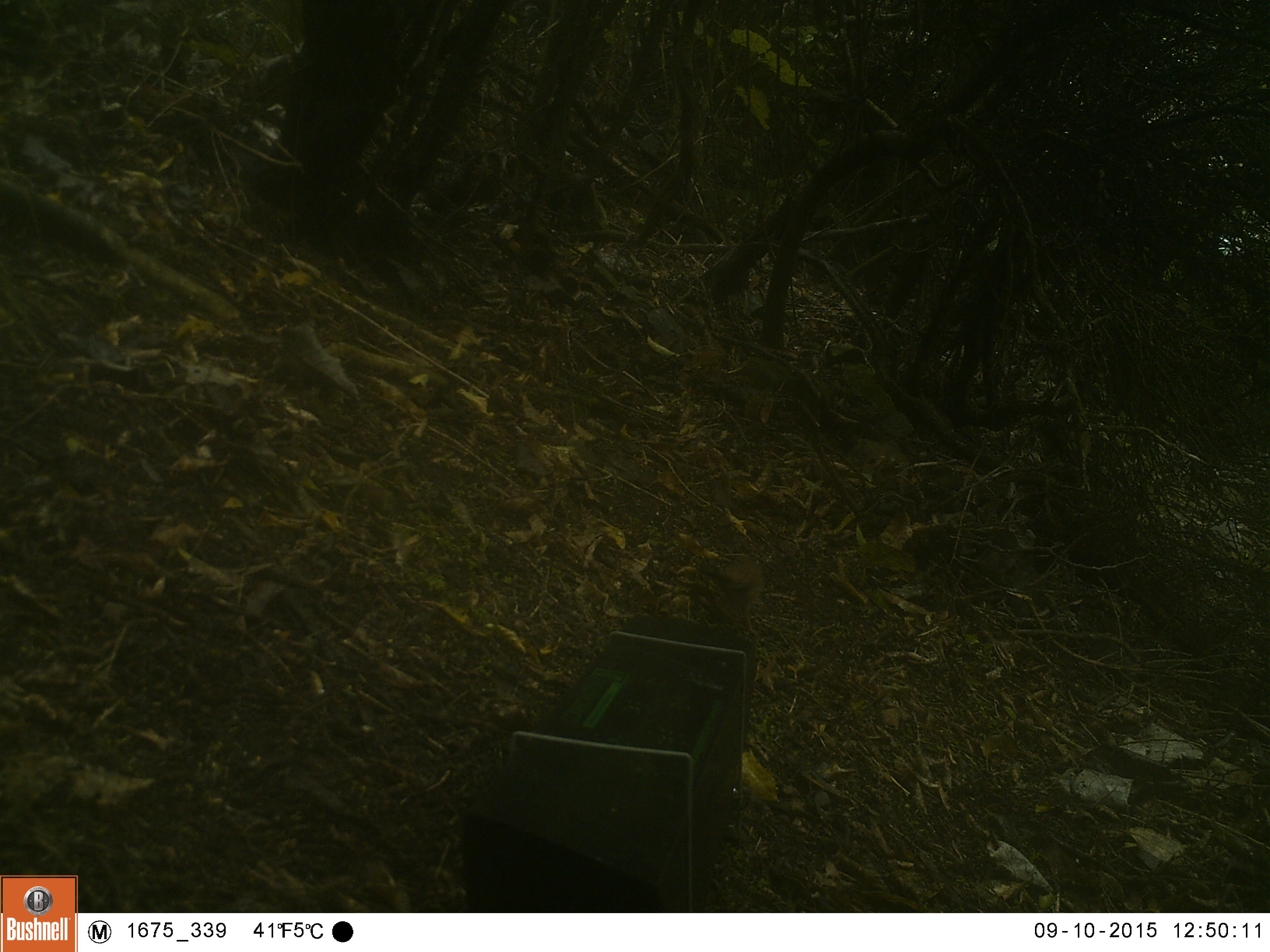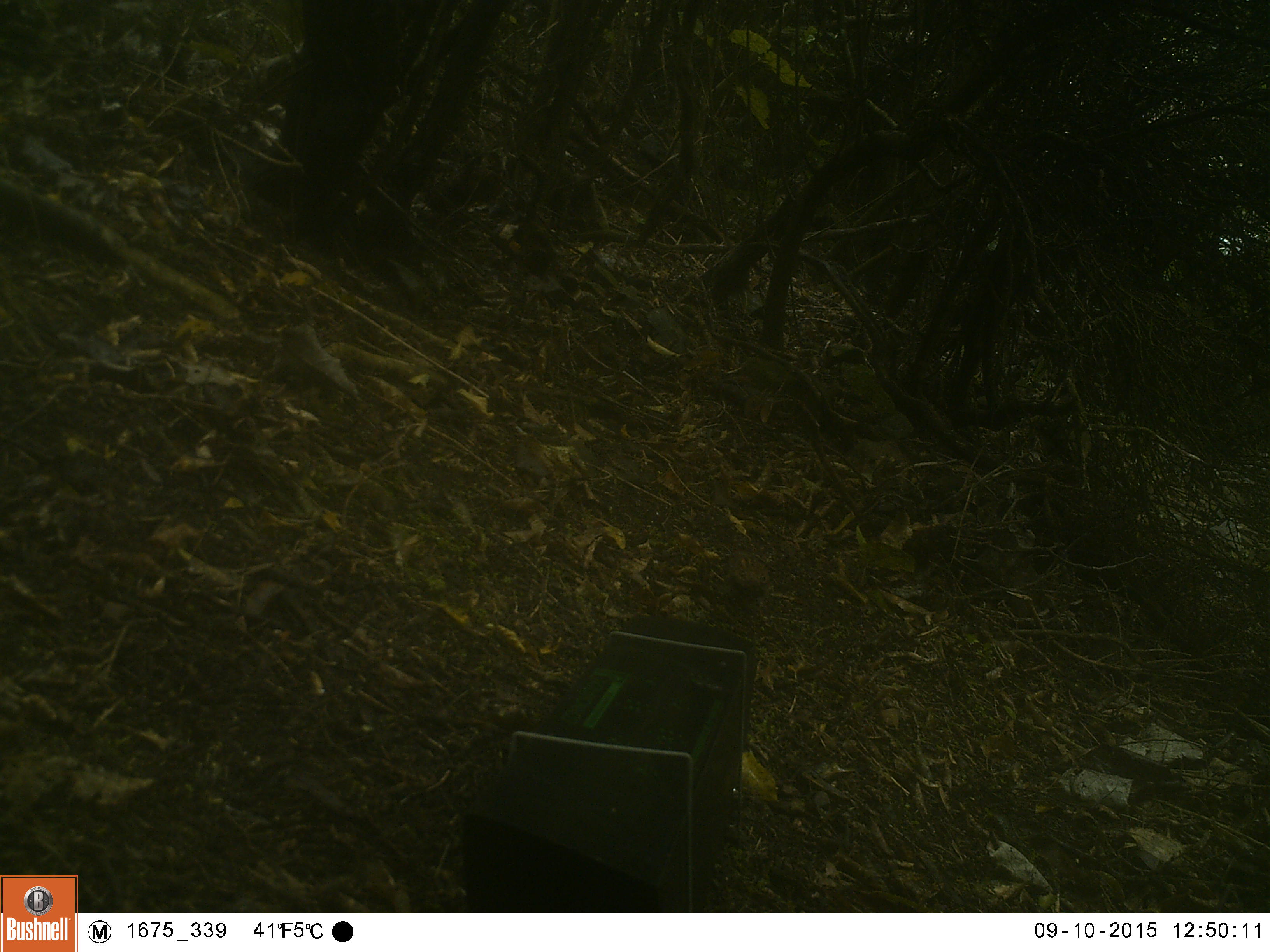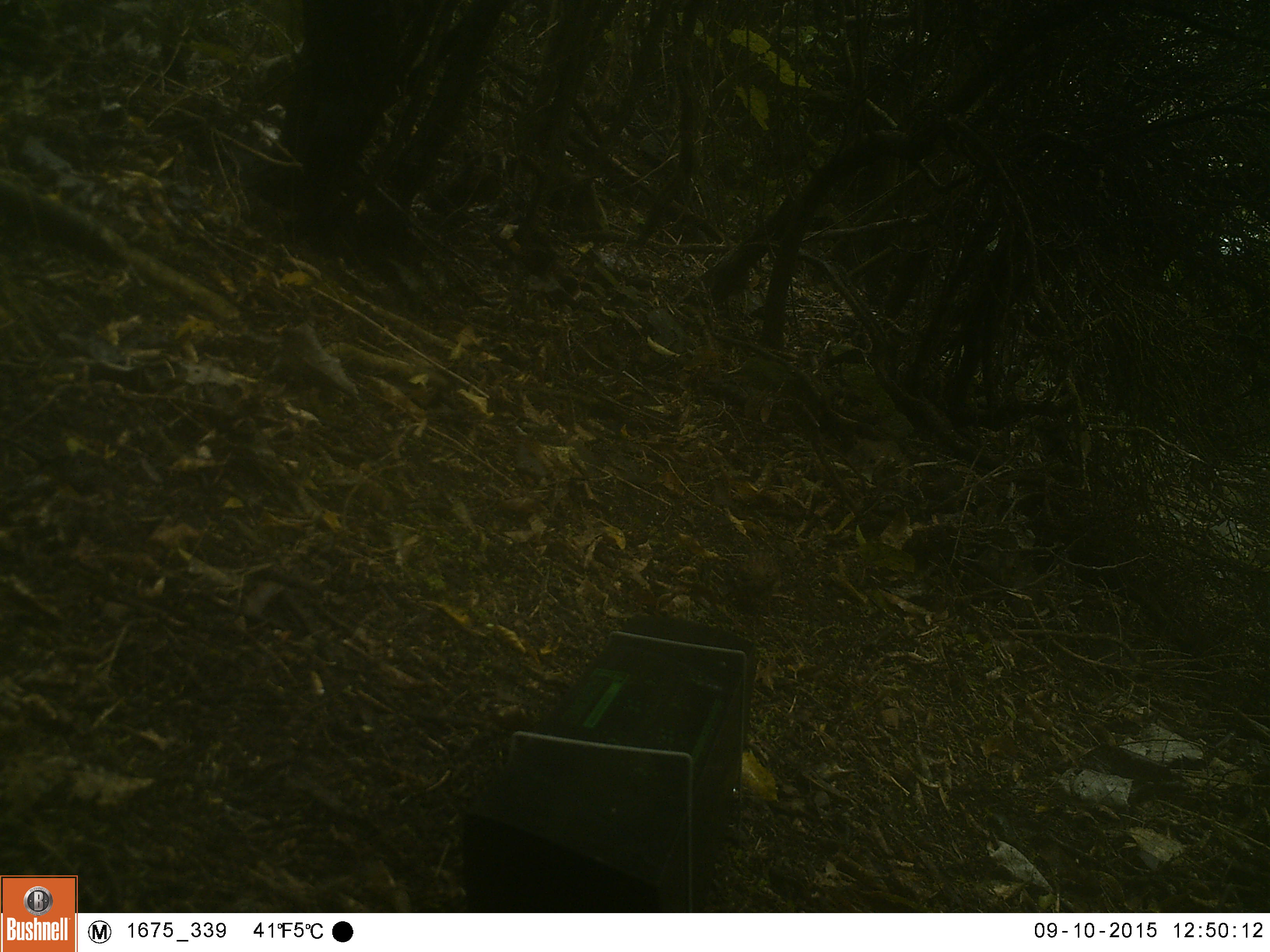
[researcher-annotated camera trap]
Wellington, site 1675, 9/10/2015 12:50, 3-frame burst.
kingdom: Animalia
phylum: Chordata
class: Aves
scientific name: Aves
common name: bird